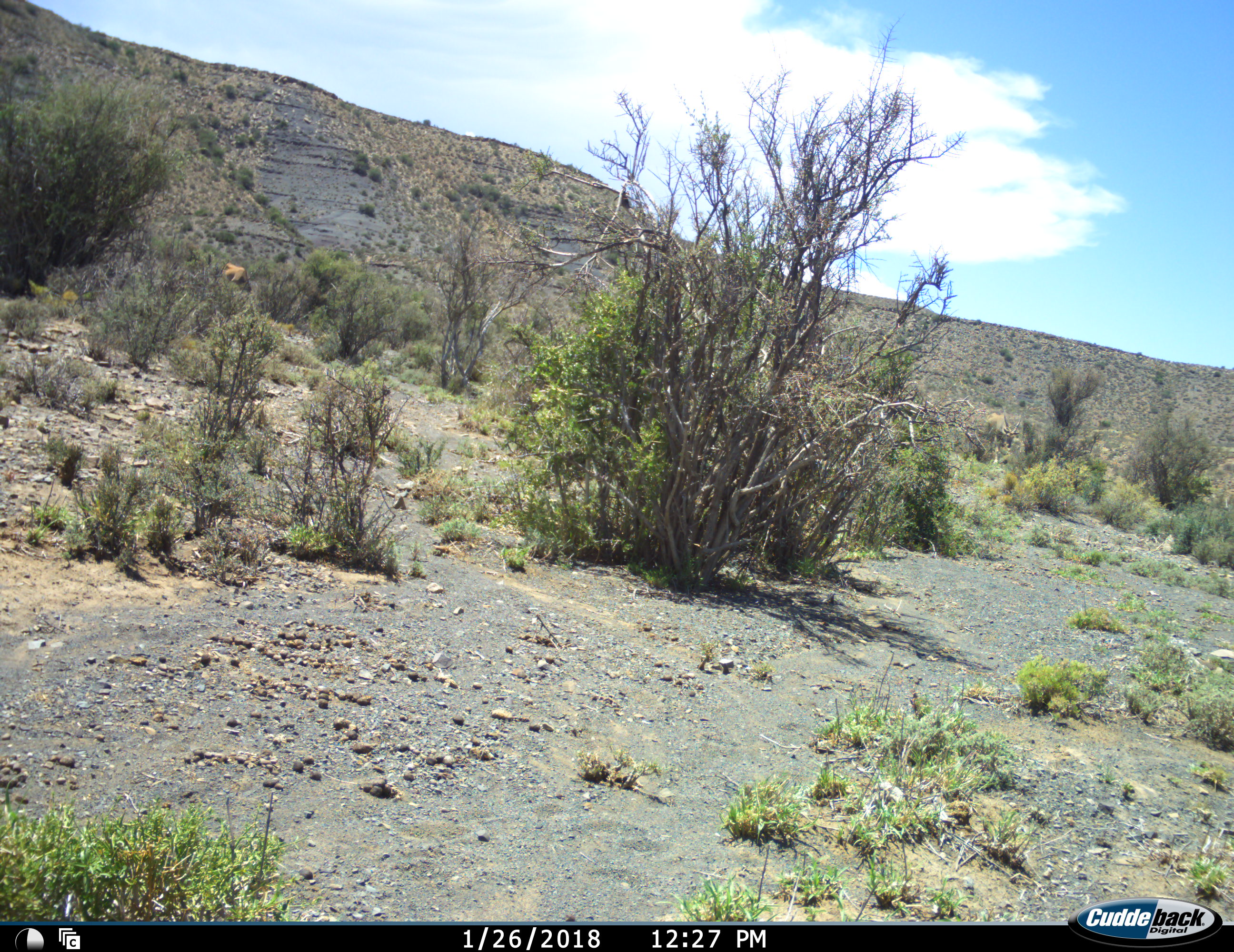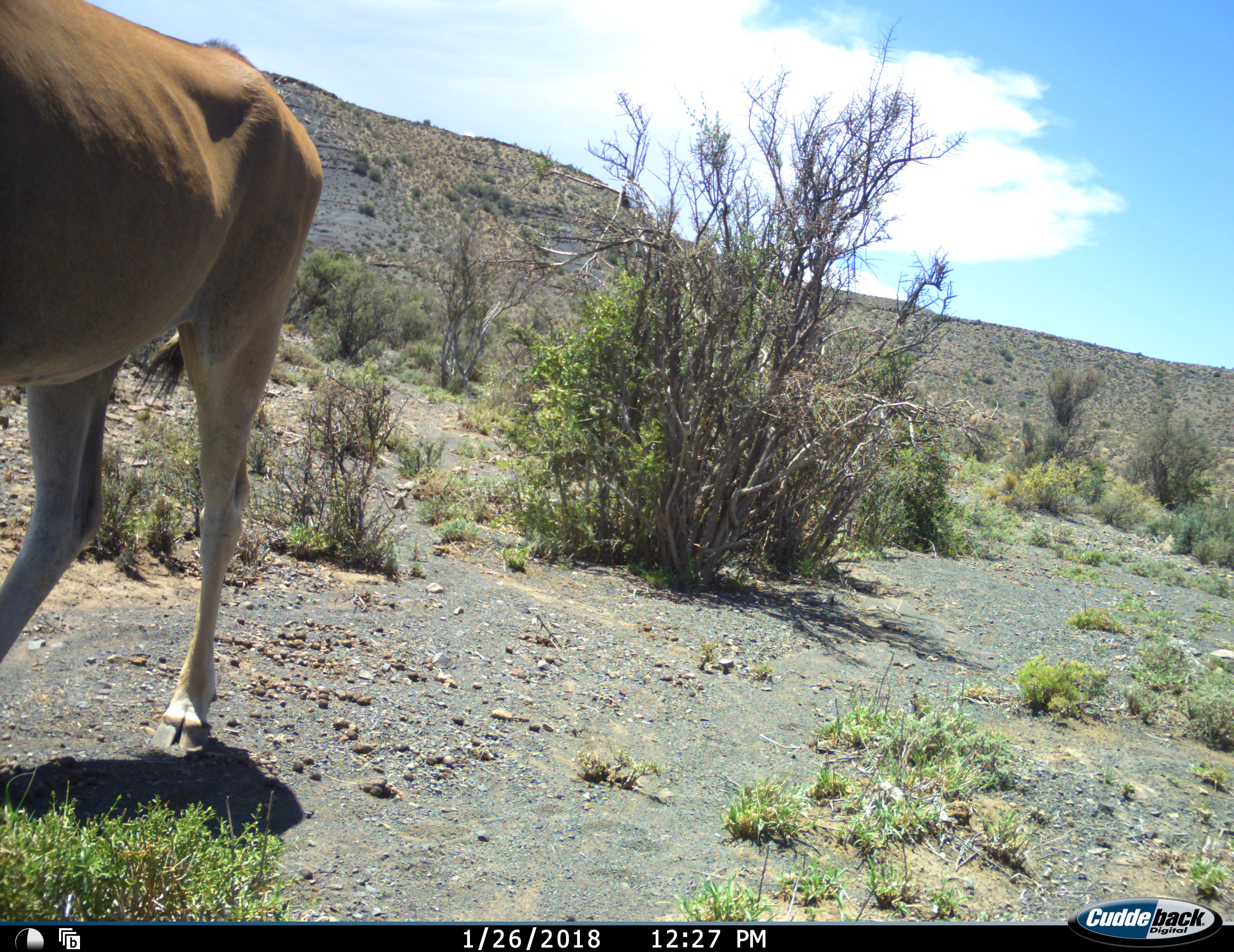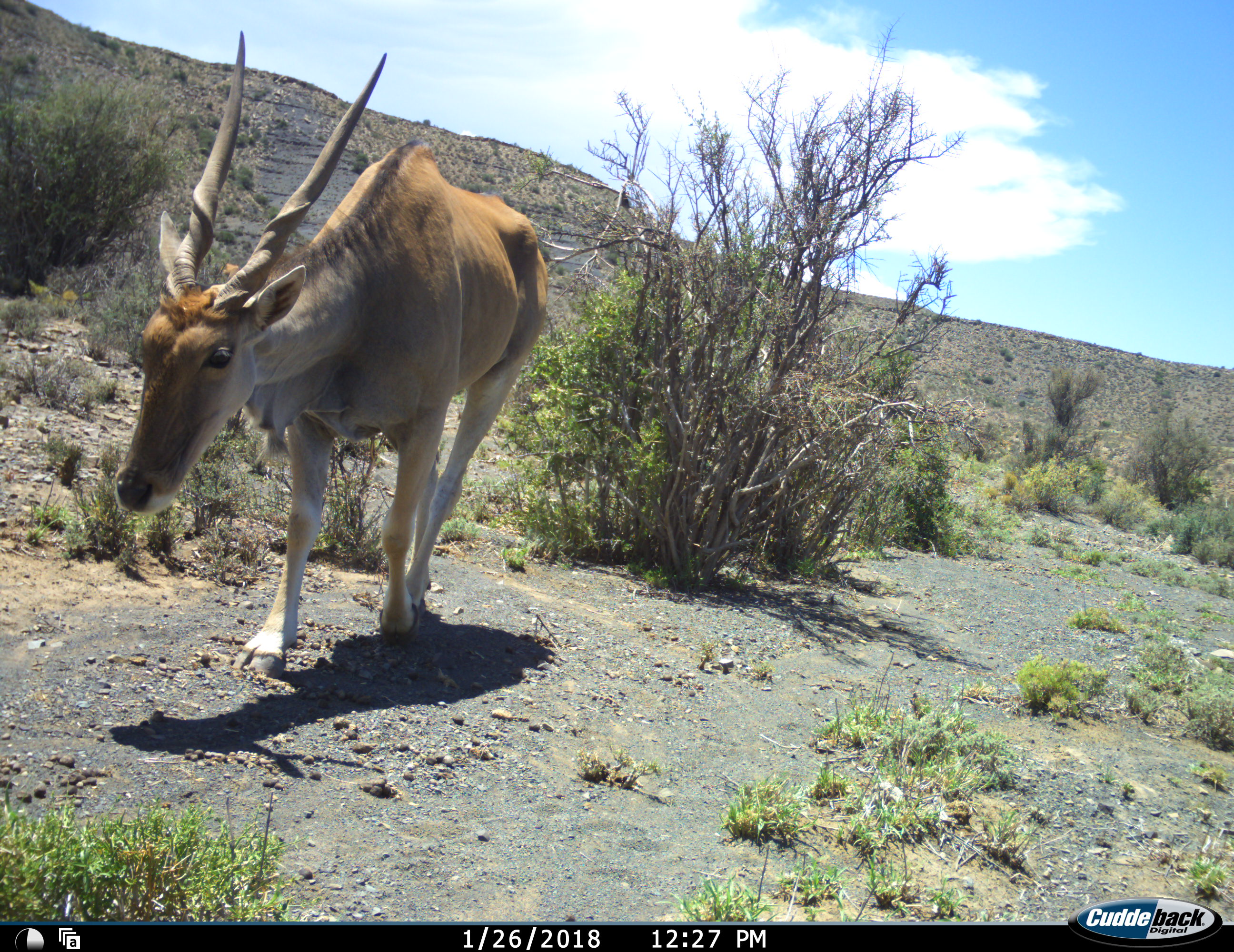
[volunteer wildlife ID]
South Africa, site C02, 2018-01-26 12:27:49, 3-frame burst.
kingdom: Animalia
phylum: Chordata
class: Mammalia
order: Artiodactyla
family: Bovidae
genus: Tragelaphus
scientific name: Tragelaphus oryx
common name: eland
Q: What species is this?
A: Eland (Tragelaphus oryx).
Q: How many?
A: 2.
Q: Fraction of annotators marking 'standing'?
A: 20%.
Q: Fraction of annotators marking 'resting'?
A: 0%.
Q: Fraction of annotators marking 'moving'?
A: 100%.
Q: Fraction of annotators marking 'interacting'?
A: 0%.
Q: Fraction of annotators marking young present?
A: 0%.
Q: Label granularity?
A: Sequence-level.